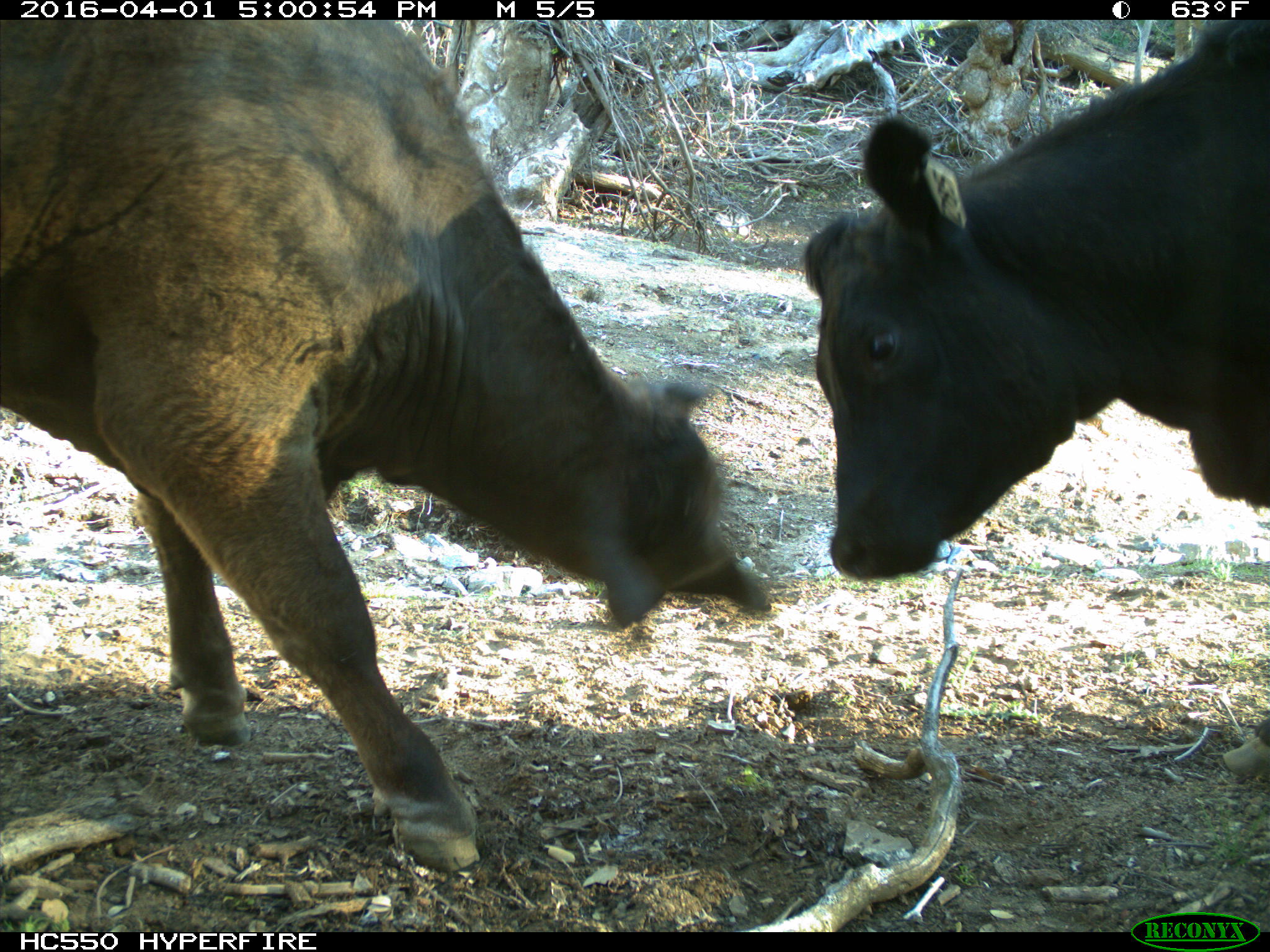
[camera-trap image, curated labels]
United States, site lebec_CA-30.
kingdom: Animalia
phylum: Chordata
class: Mammalia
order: Artiodactyla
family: Bovidae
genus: Bos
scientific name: Bos taurus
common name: domestic cow